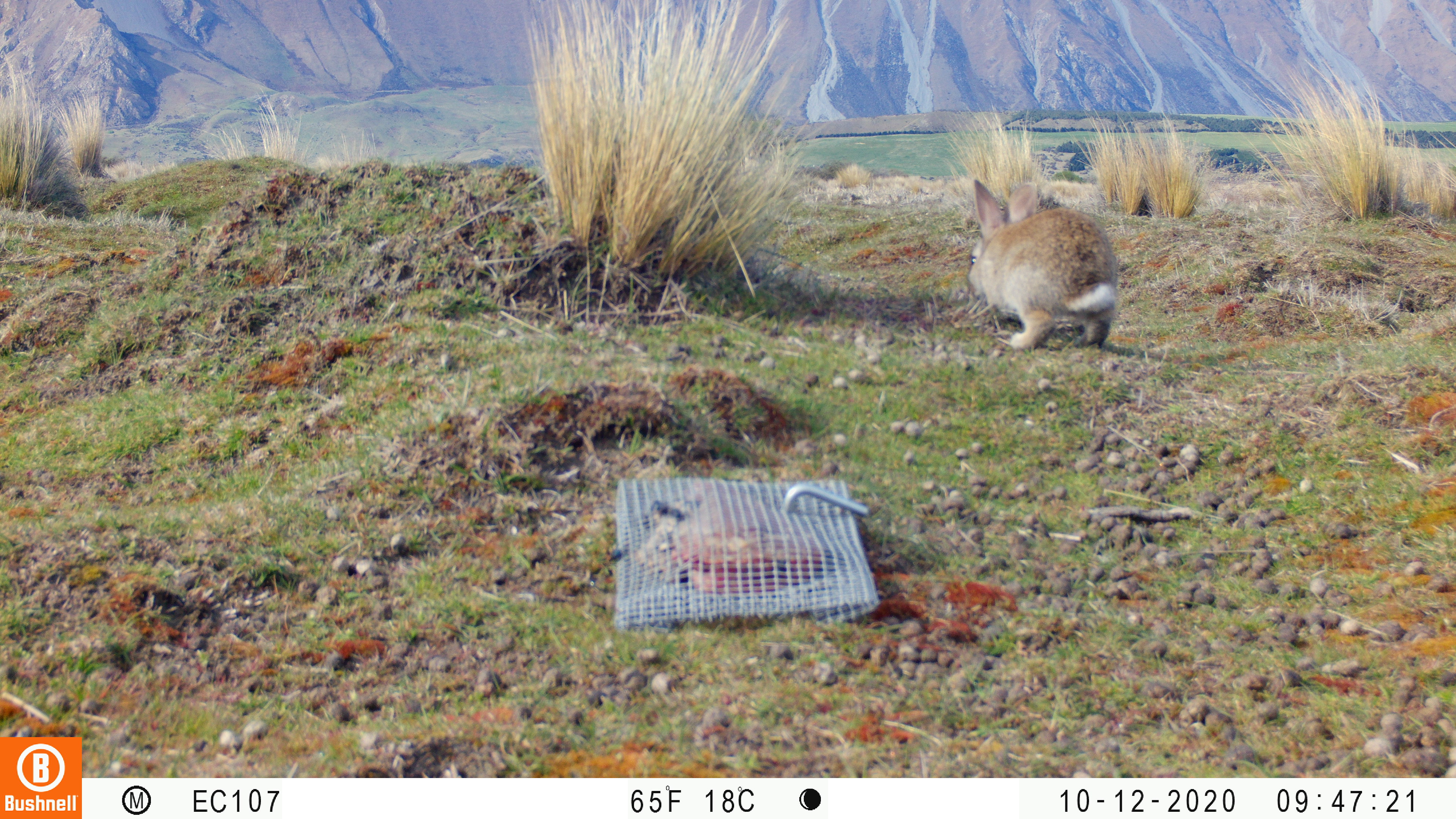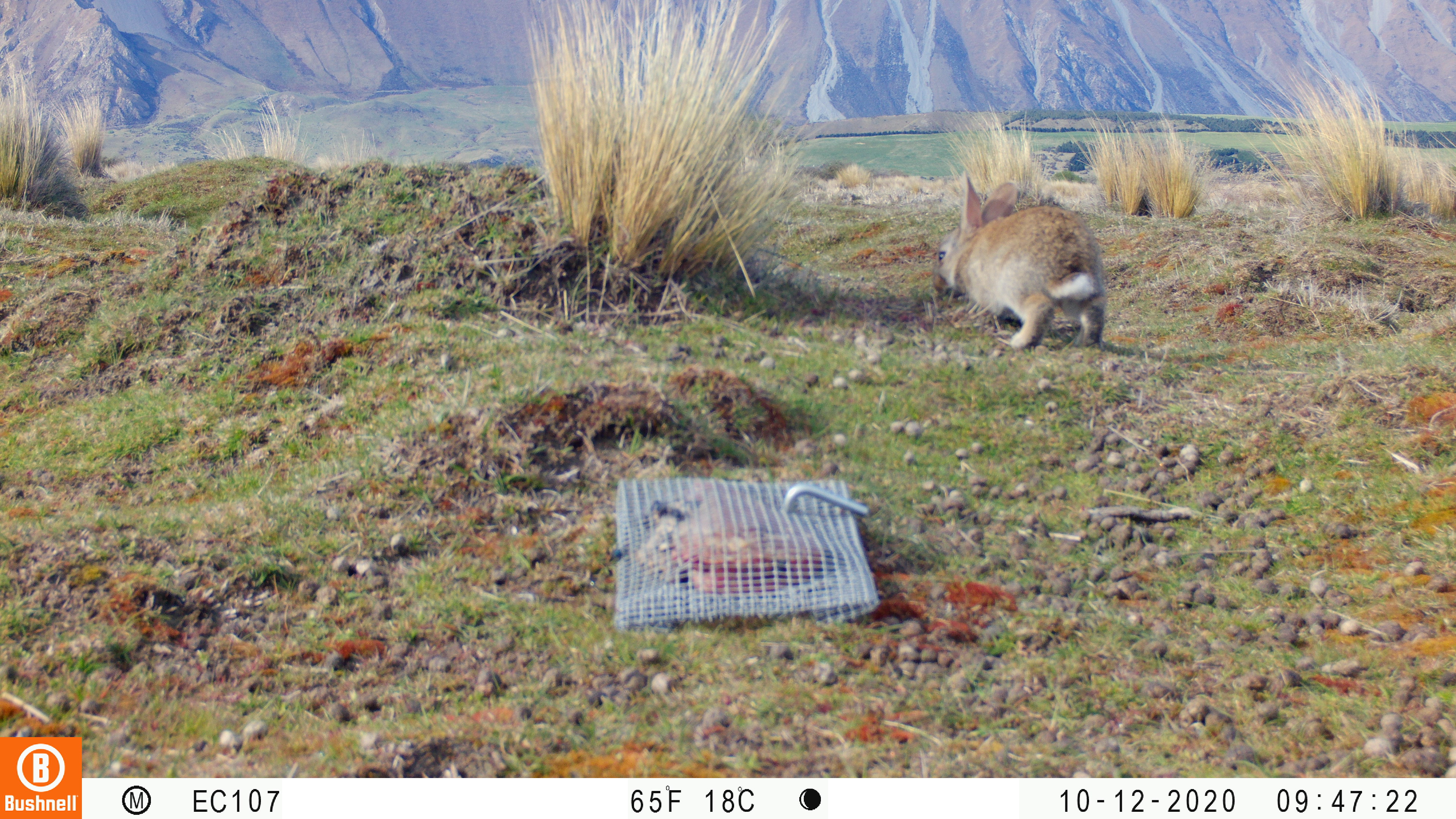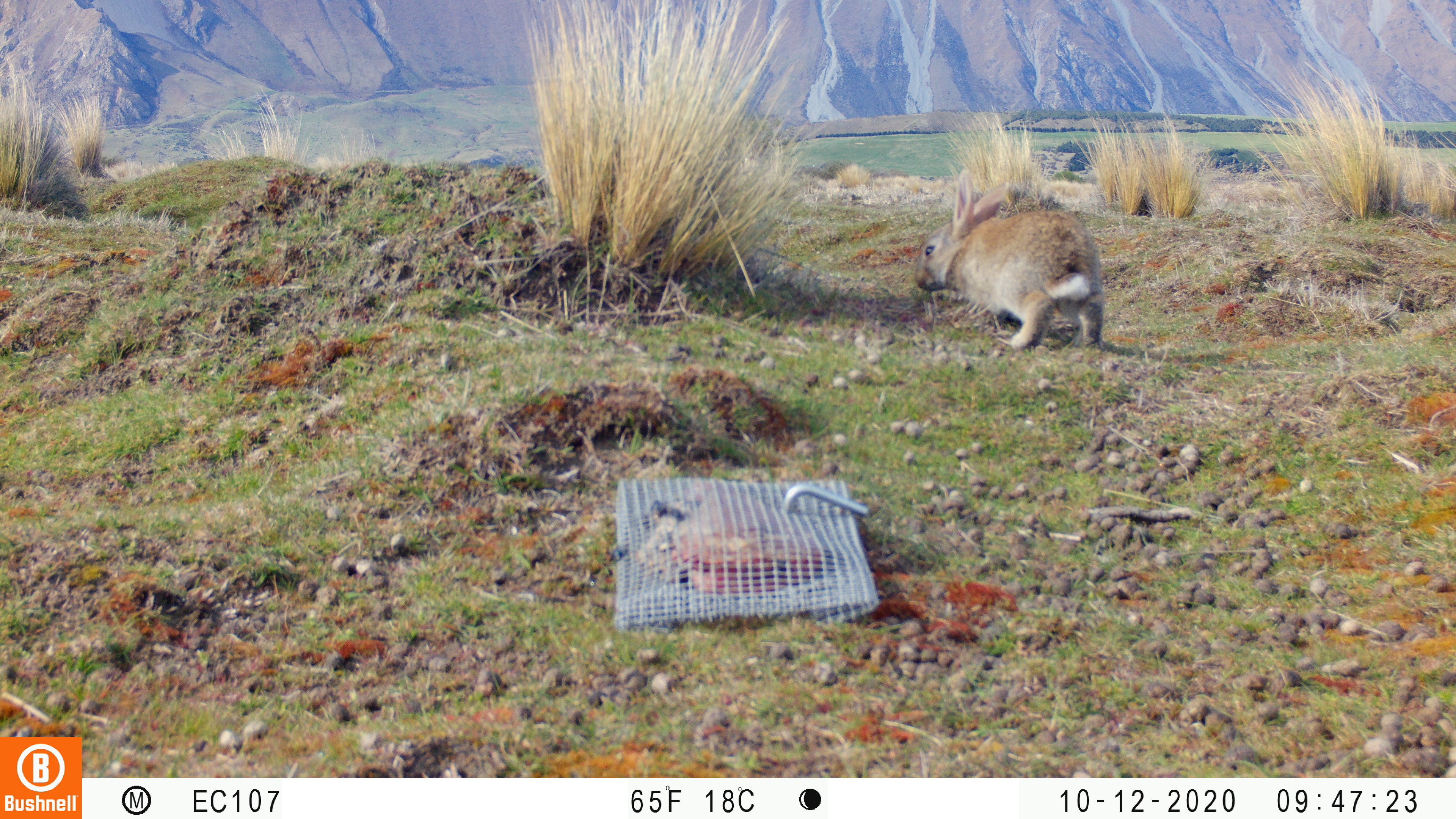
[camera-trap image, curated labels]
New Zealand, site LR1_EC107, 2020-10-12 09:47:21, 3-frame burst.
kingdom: Animalia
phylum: Chordata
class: Mammalia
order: Lagomorpha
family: Leporidae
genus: Oryctolagus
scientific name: Oryctolagus cuniculus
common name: european rabbit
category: rabbit